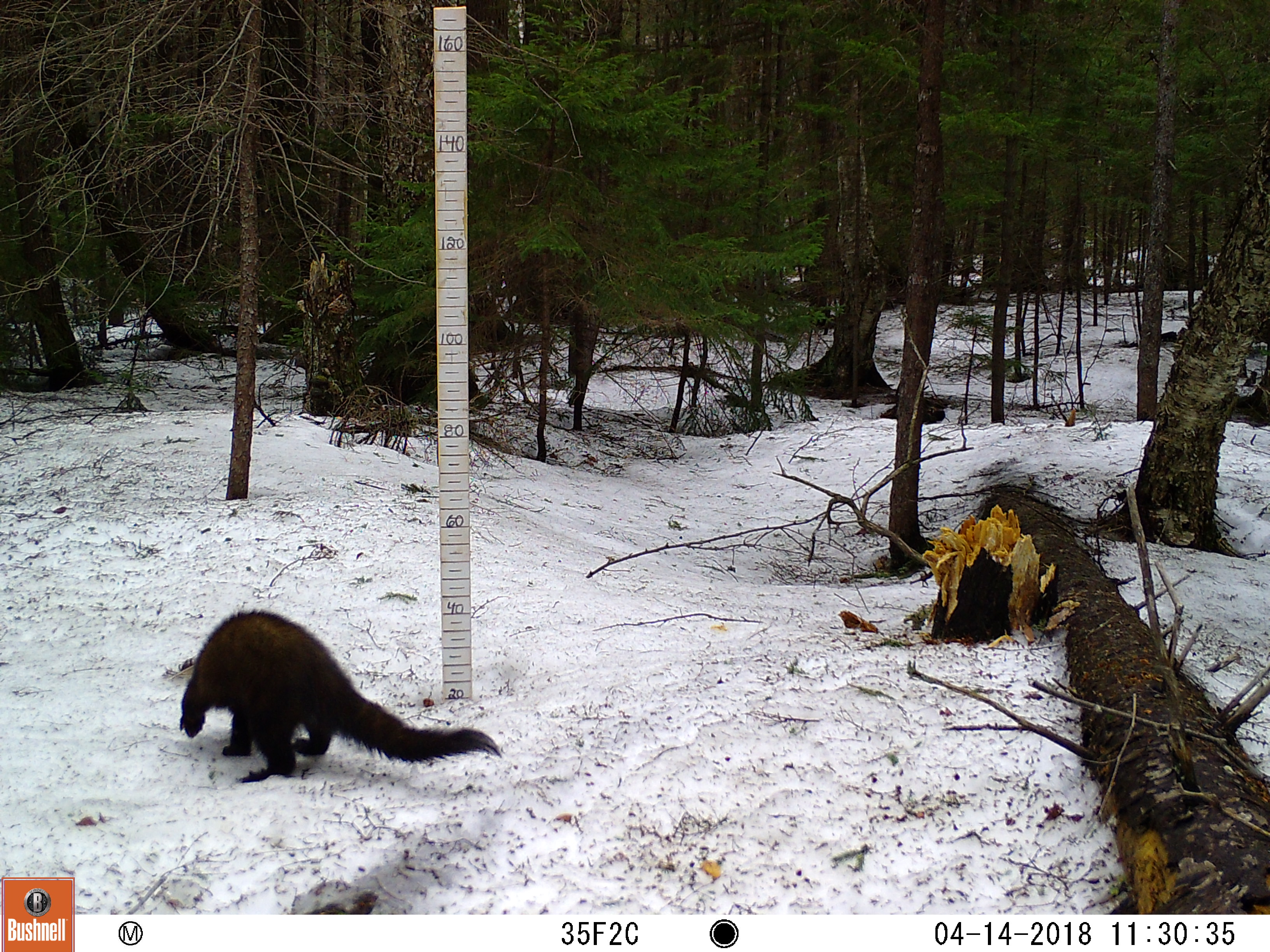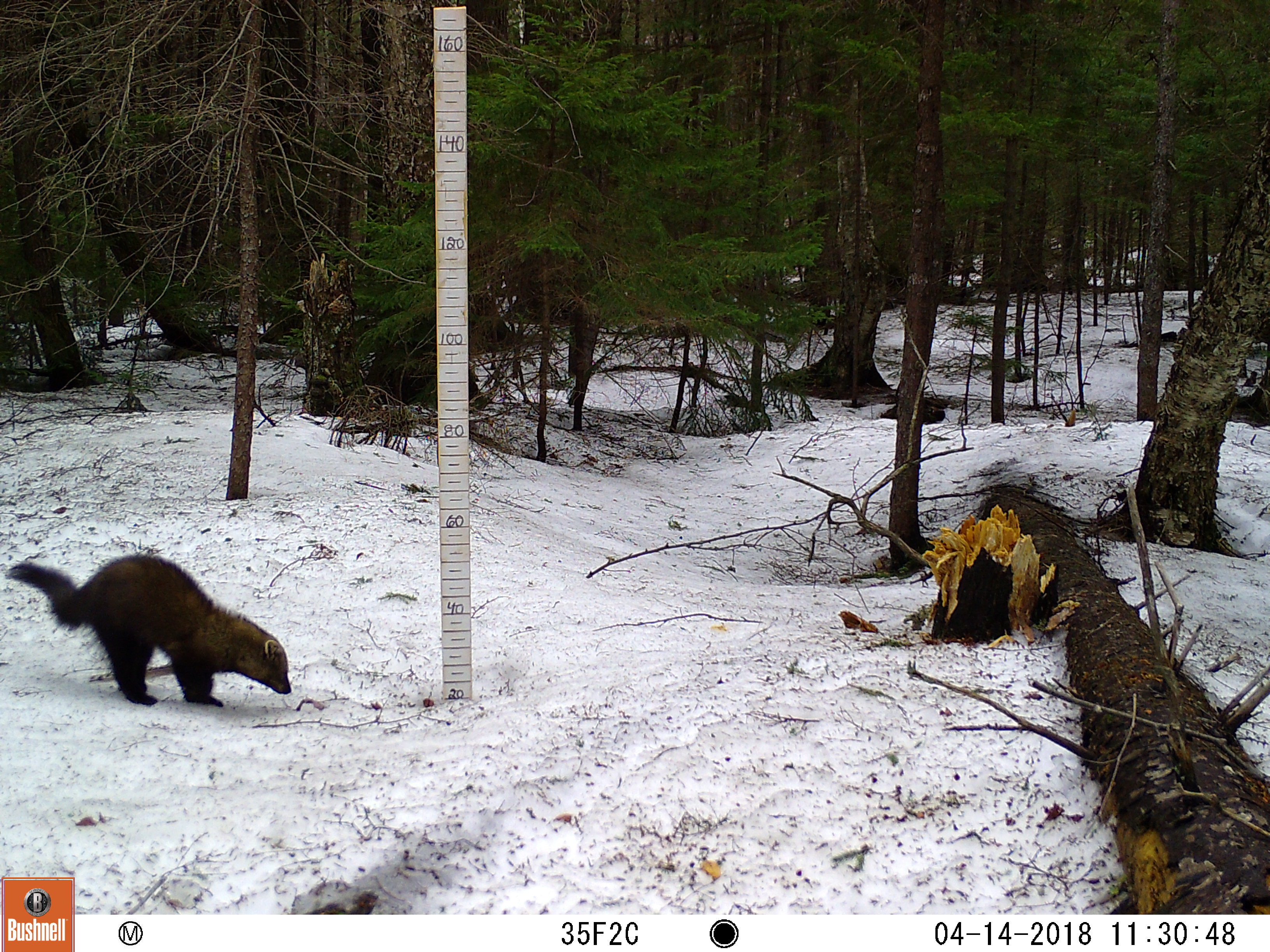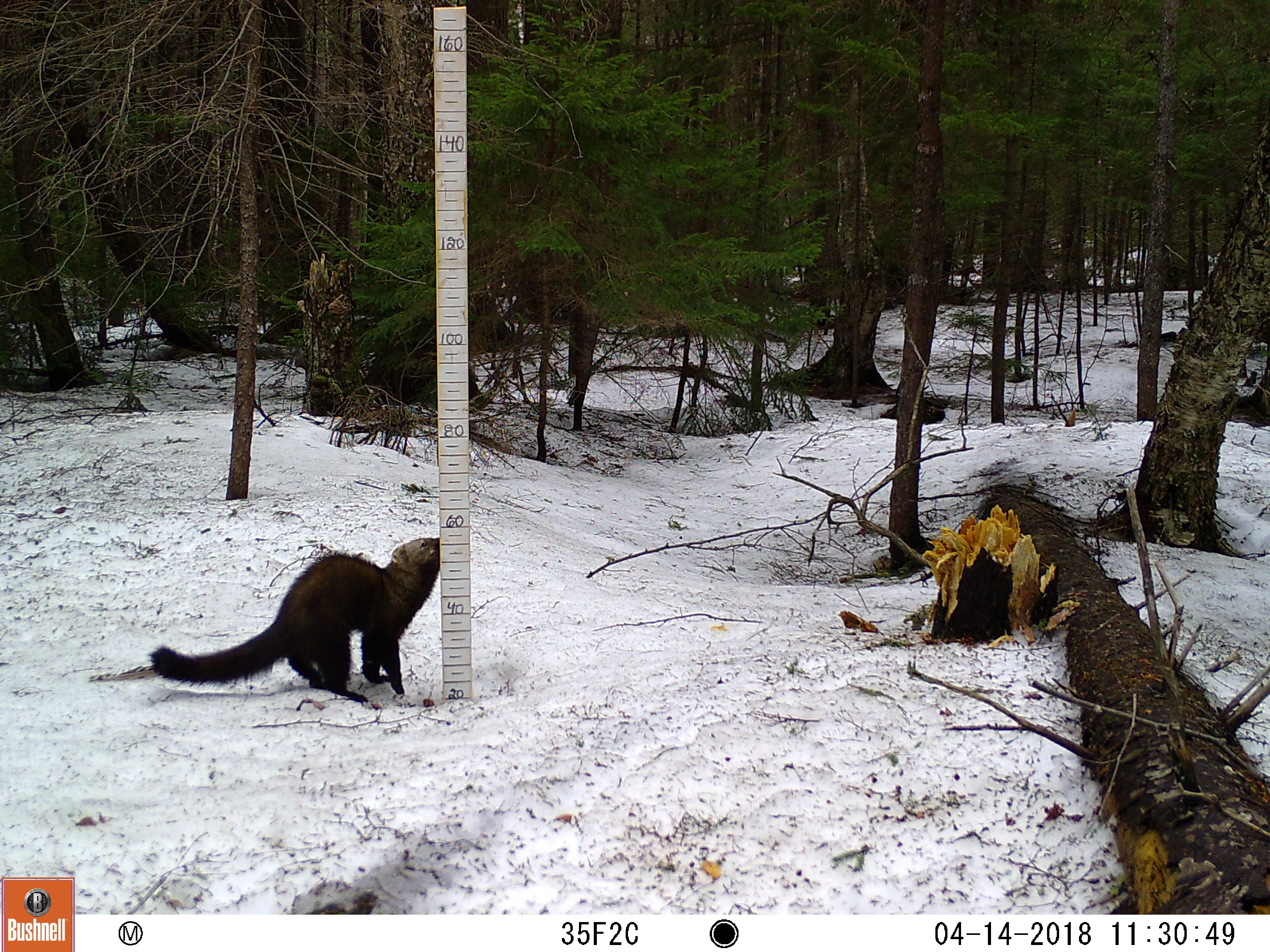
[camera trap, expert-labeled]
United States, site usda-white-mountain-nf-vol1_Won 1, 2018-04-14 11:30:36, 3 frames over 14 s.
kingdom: Animalia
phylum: Chordata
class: Mammalia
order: Carnivora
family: Mustelidae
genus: Pekania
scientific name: Pekania pennanti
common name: fisher